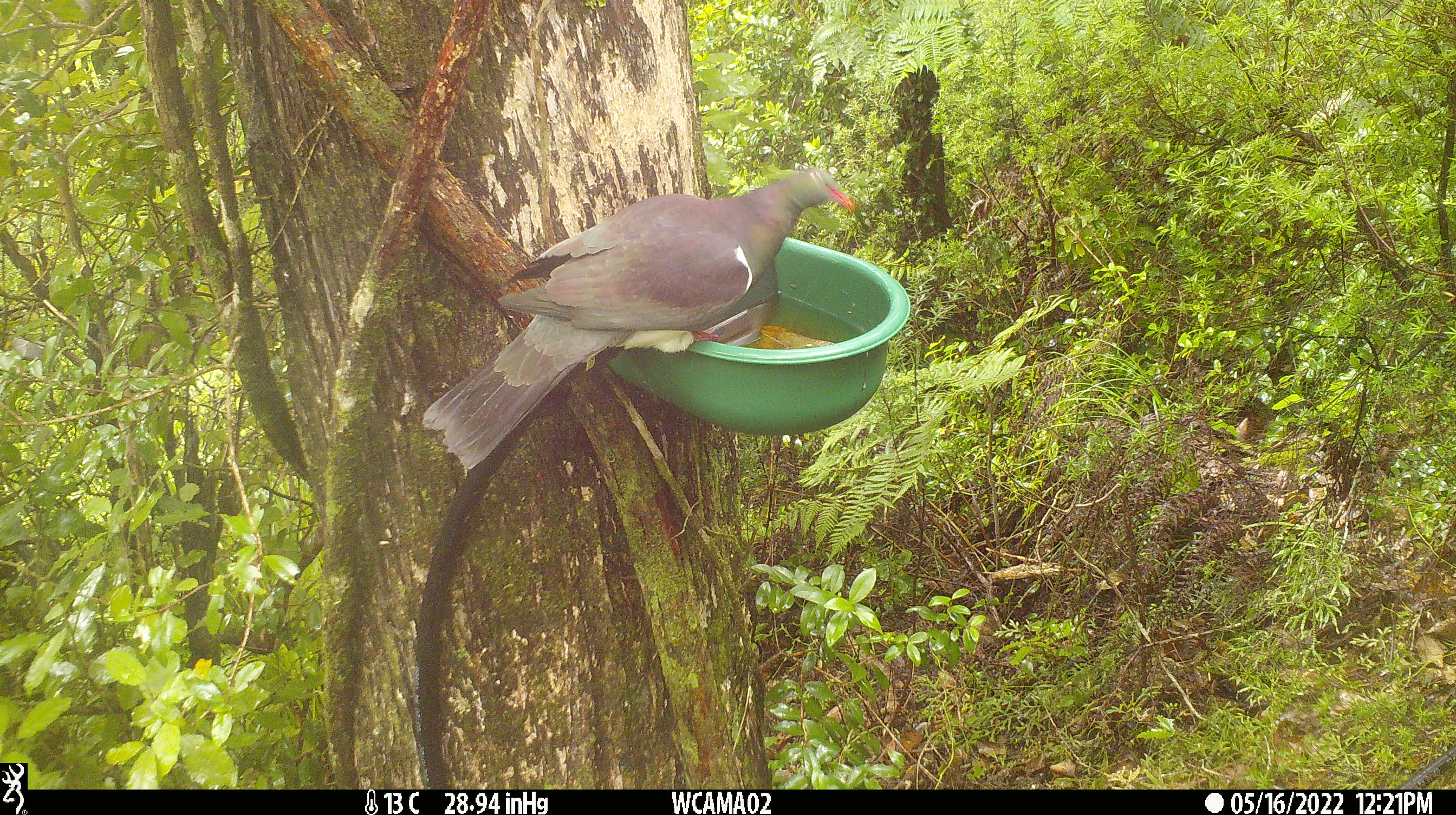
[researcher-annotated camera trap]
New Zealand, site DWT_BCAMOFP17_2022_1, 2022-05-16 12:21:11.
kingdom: Animalia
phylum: Chordata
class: Aves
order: Columbiformes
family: Columbidae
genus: Hemiphaga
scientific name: Hemiphaga novaeseelandiae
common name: new zealand pigeon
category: kereru